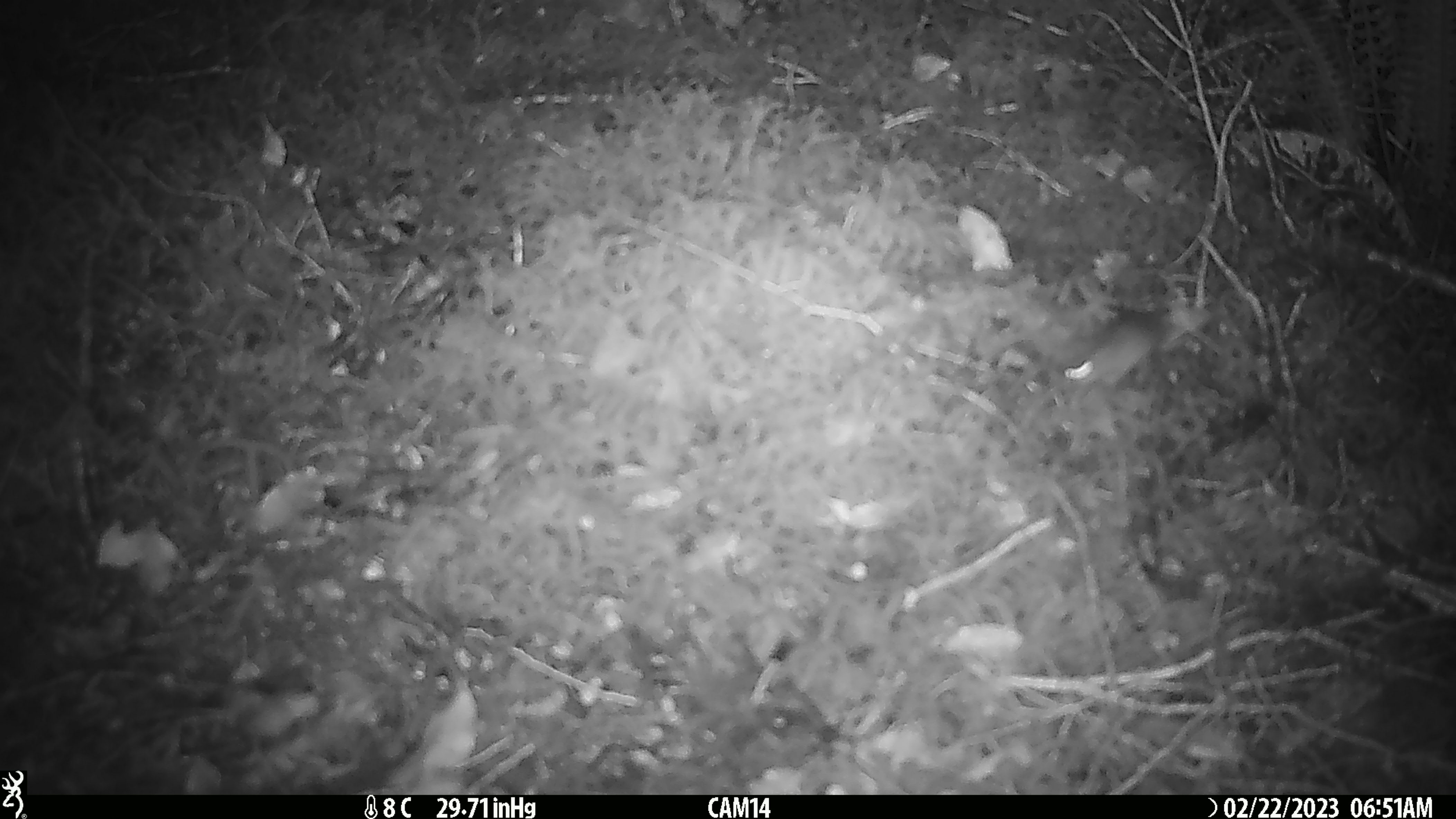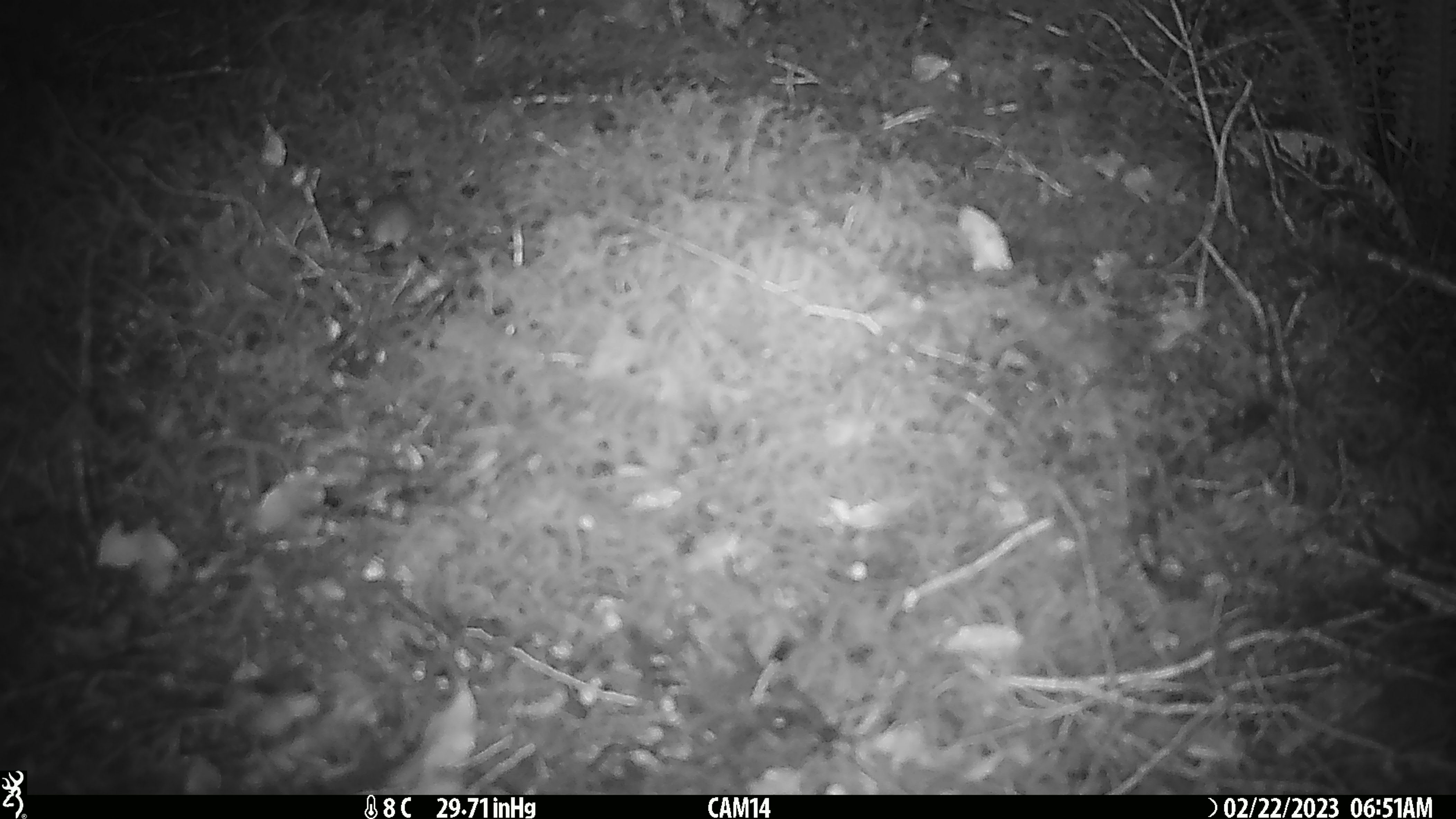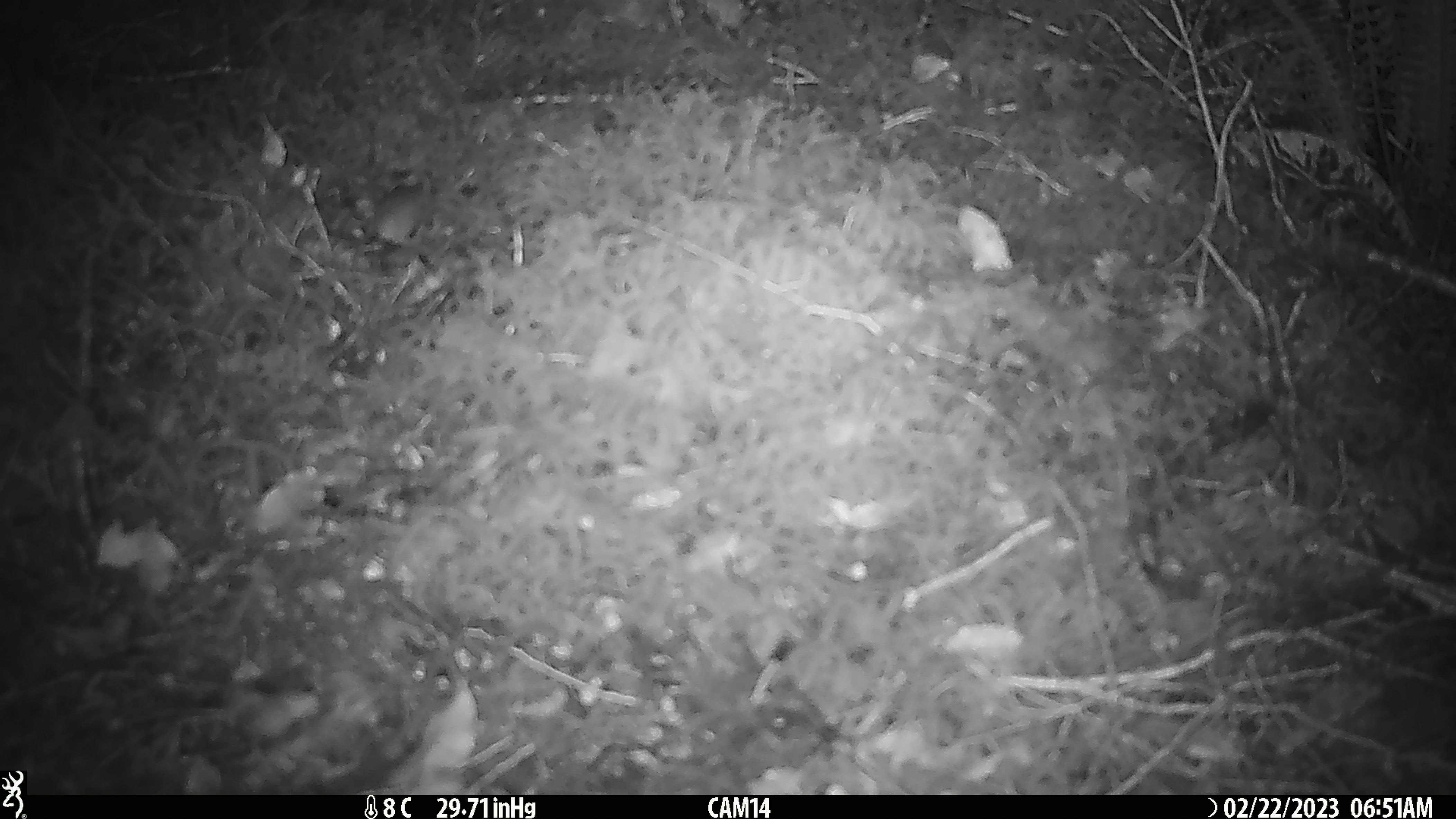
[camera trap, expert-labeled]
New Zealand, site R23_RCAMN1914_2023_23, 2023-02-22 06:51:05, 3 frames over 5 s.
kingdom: Animalia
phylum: Chordata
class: Mammalia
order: Rodentia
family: Muridae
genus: Mus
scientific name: Mus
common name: mouse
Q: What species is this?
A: Mouse (Mus).